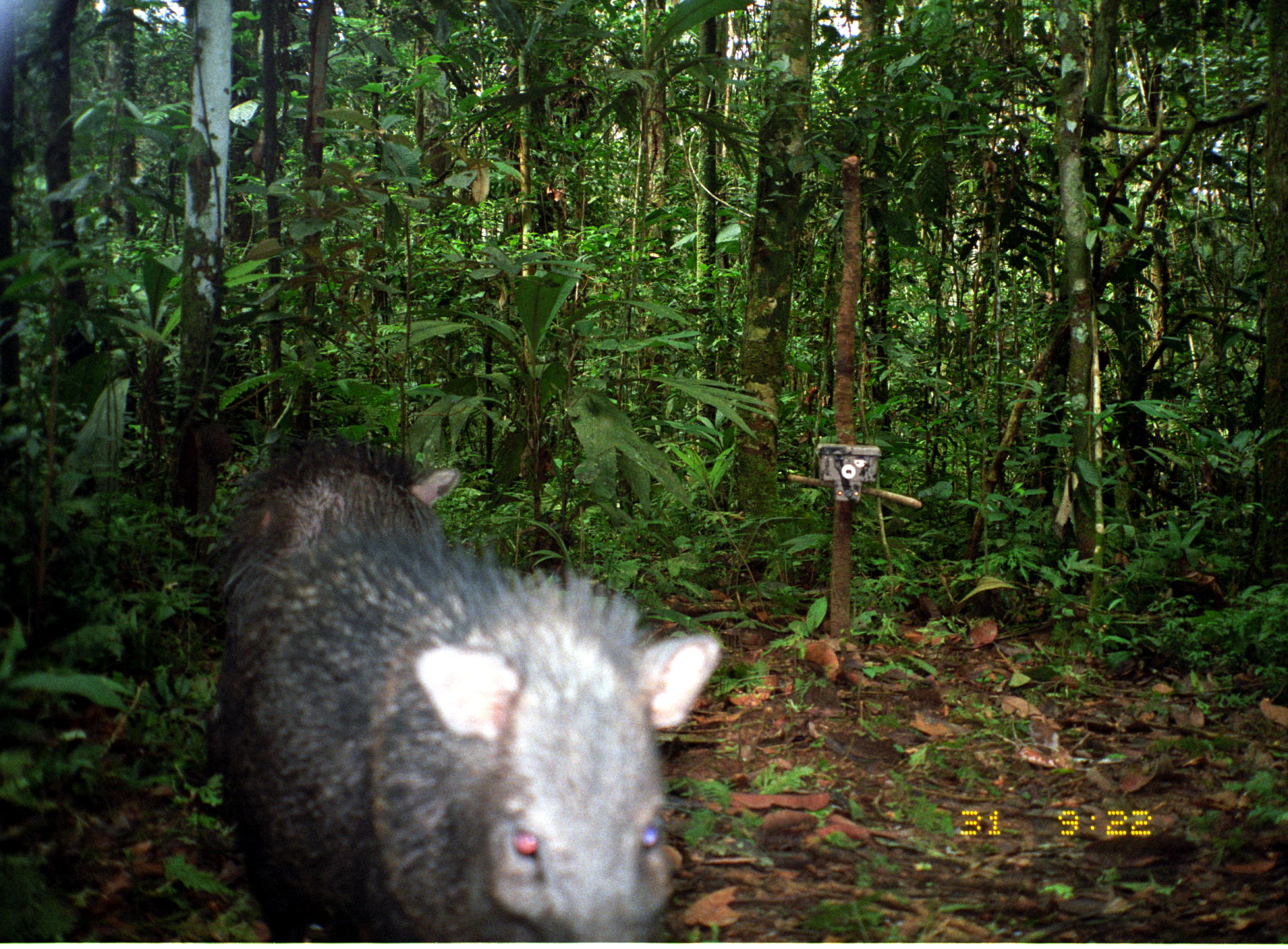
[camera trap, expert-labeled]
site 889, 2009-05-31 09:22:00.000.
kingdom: Animalia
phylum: Chordata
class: Mammalia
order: Artiodactyla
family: Tayassuidae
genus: Pecari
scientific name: Pecari tajacu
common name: collared peccary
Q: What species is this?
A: Pecari tajacu (collared peccary).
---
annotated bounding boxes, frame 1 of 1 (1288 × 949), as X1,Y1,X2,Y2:
pecari tajacu: 212,519,723,940; 206,430,463,587